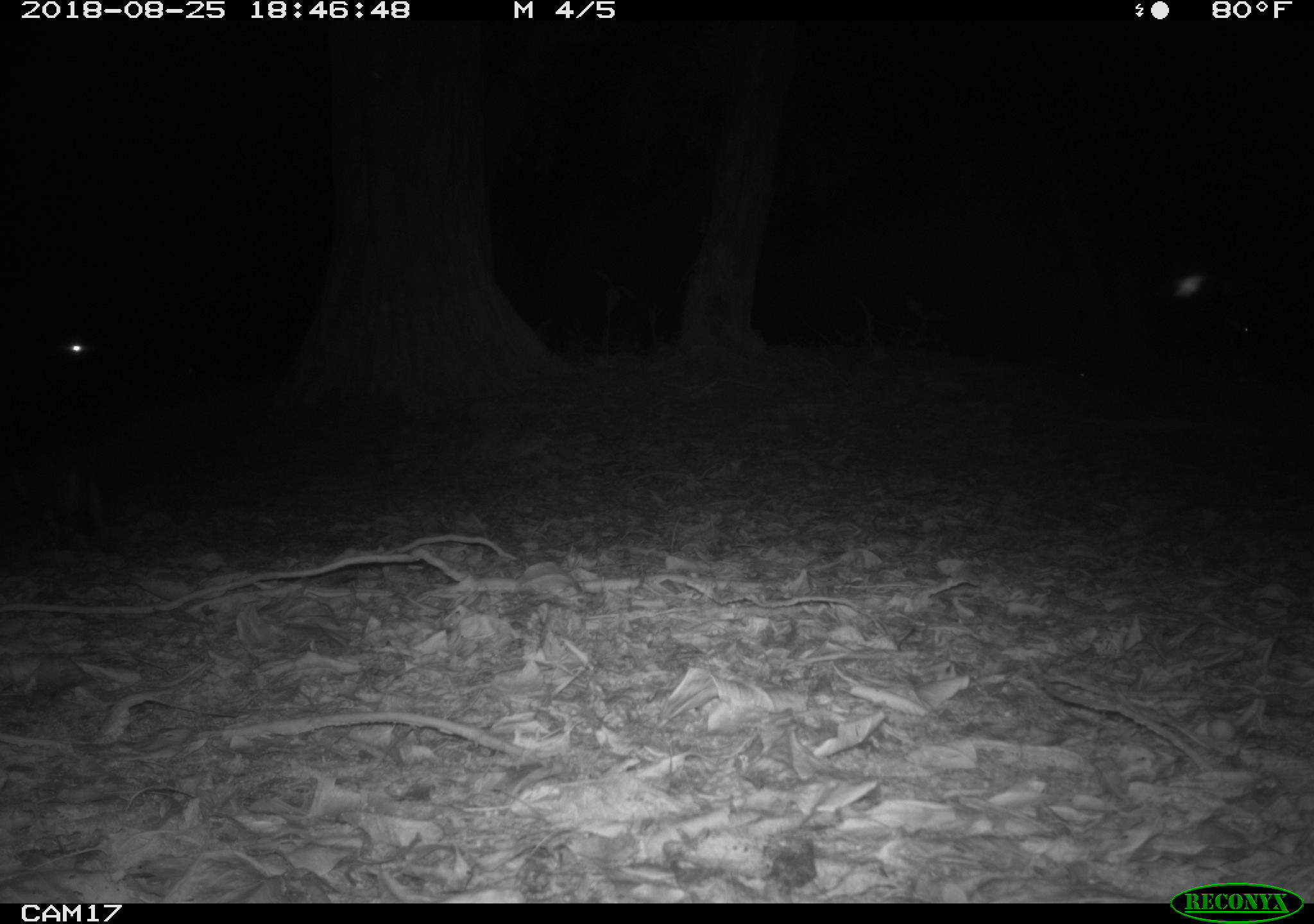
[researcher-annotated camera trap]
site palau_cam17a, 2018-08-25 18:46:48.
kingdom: Animalia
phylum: Chordata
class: Mammalia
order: Carnivora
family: Felidae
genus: Felis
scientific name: Felis catus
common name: cat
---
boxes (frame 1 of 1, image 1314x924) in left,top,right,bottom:
cat: 8,456,112,542